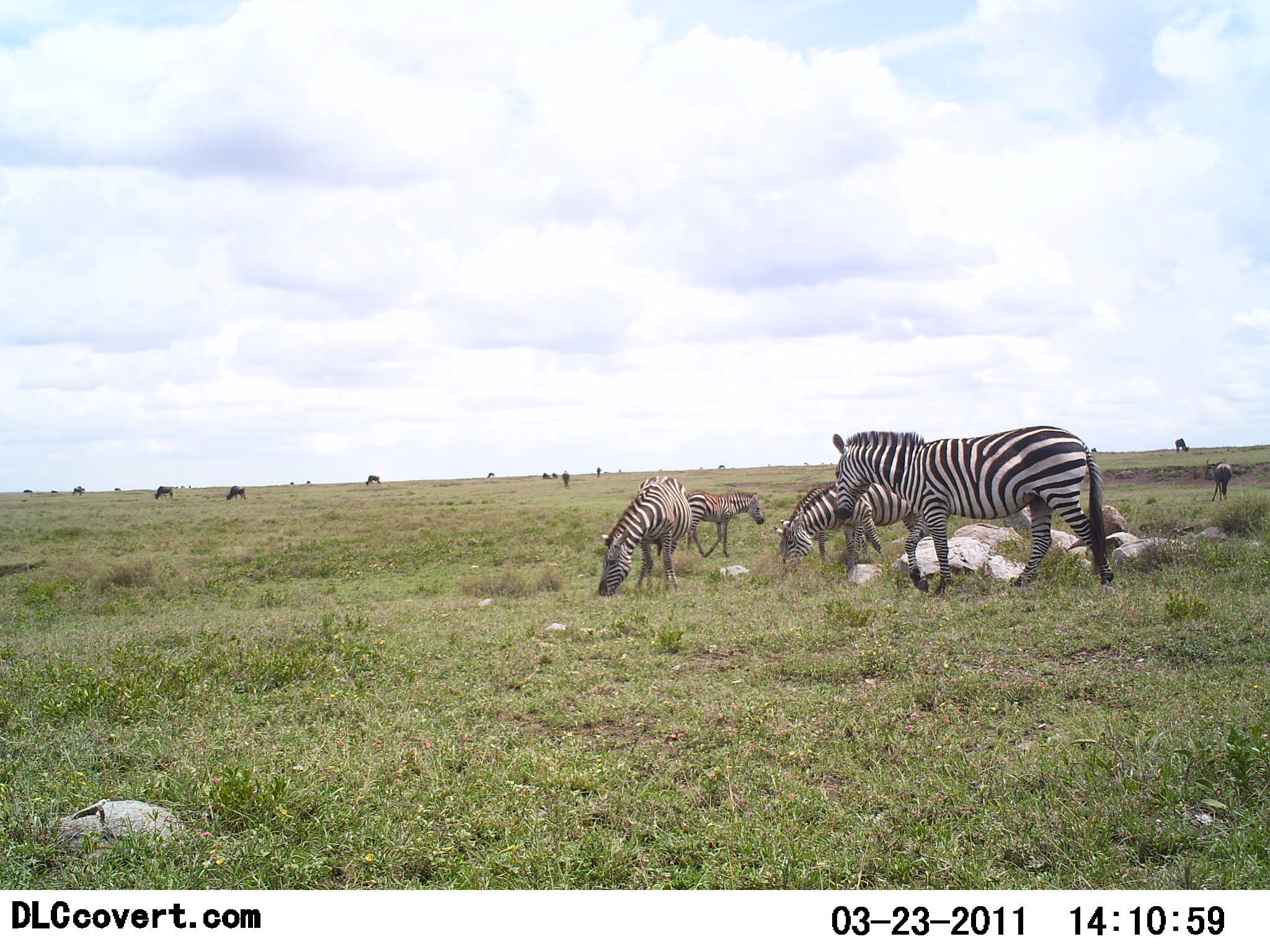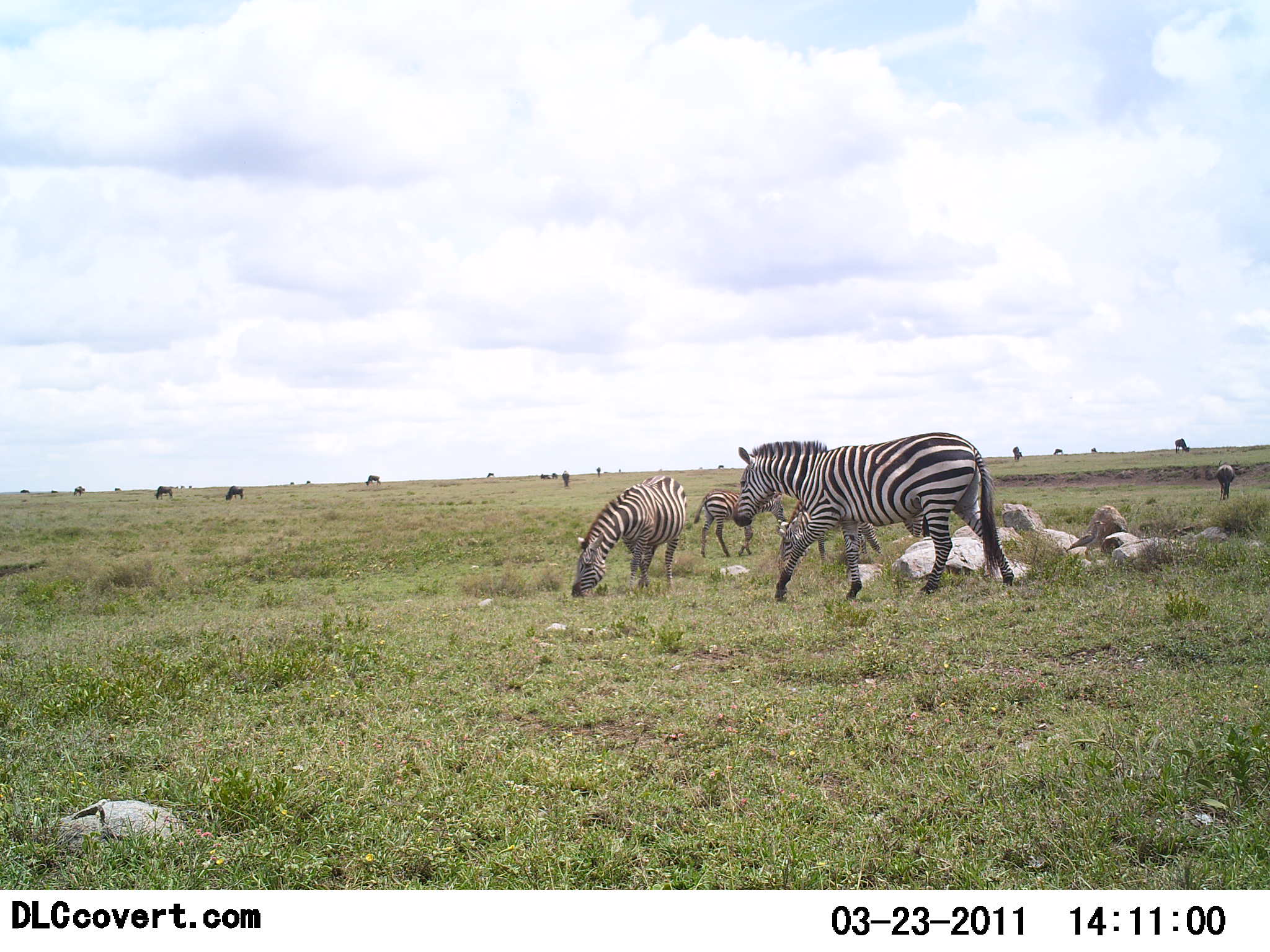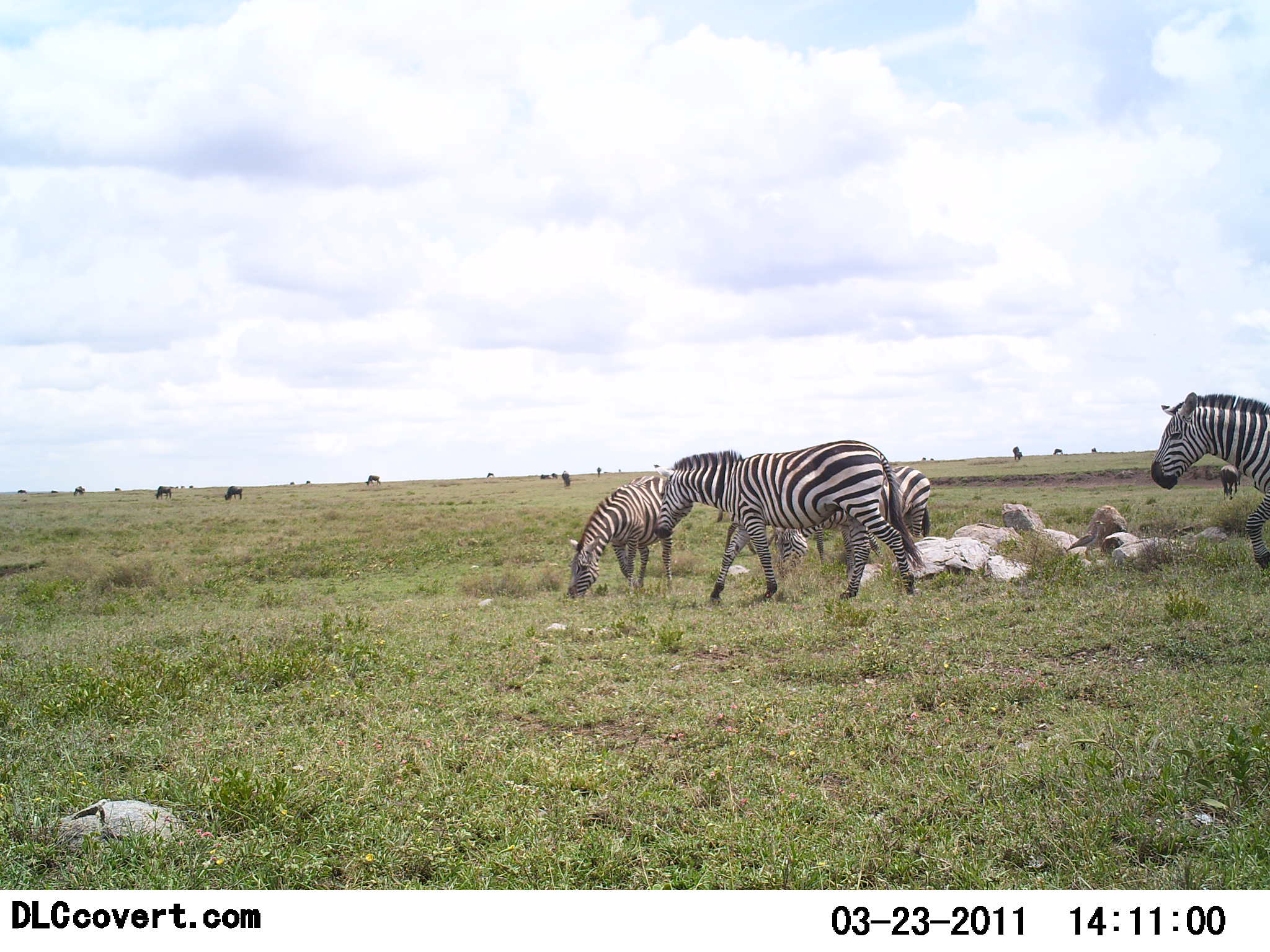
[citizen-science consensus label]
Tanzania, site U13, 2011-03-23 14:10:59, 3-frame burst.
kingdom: Animalia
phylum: Chordata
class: Mammalia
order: Perissodactyla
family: Equidae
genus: Equus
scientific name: Equus quagga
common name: plains zebra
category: zebra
Zebra (plains zebra) (Equus quagga), count 5. Behavior (volunteer vote fractions): standing 35%, resting 0%, moving 65%, interacting 0%. Young present (vote fraction): 18%. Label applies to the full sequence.